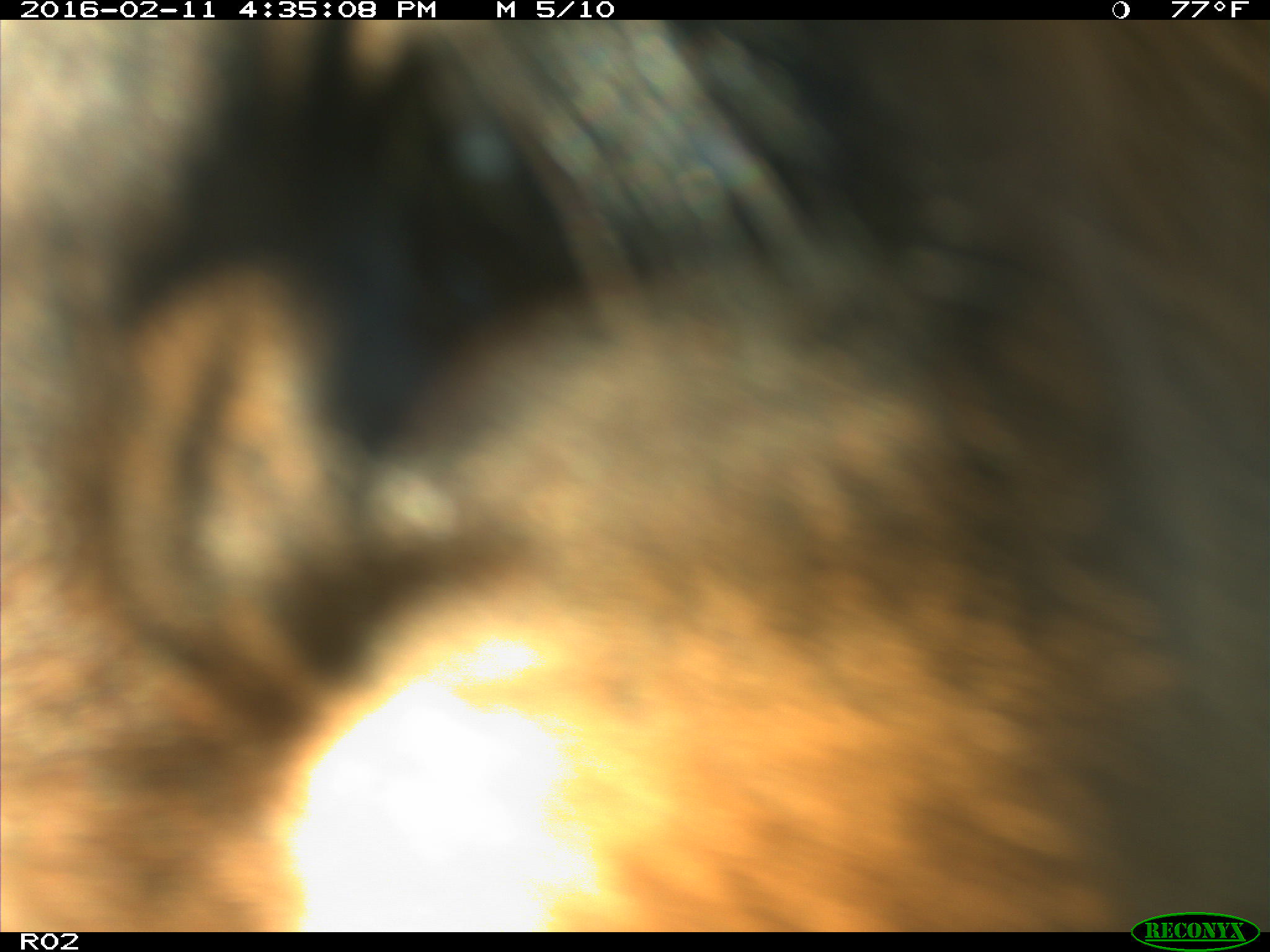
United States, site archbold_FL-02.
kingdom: Animalia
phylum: Chordata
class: Mammalia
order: Artiodactyla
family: Bovidae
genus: Bos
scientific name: Bos taurus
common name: domestic cow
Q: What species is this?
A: Bos taurus (domestic cow).